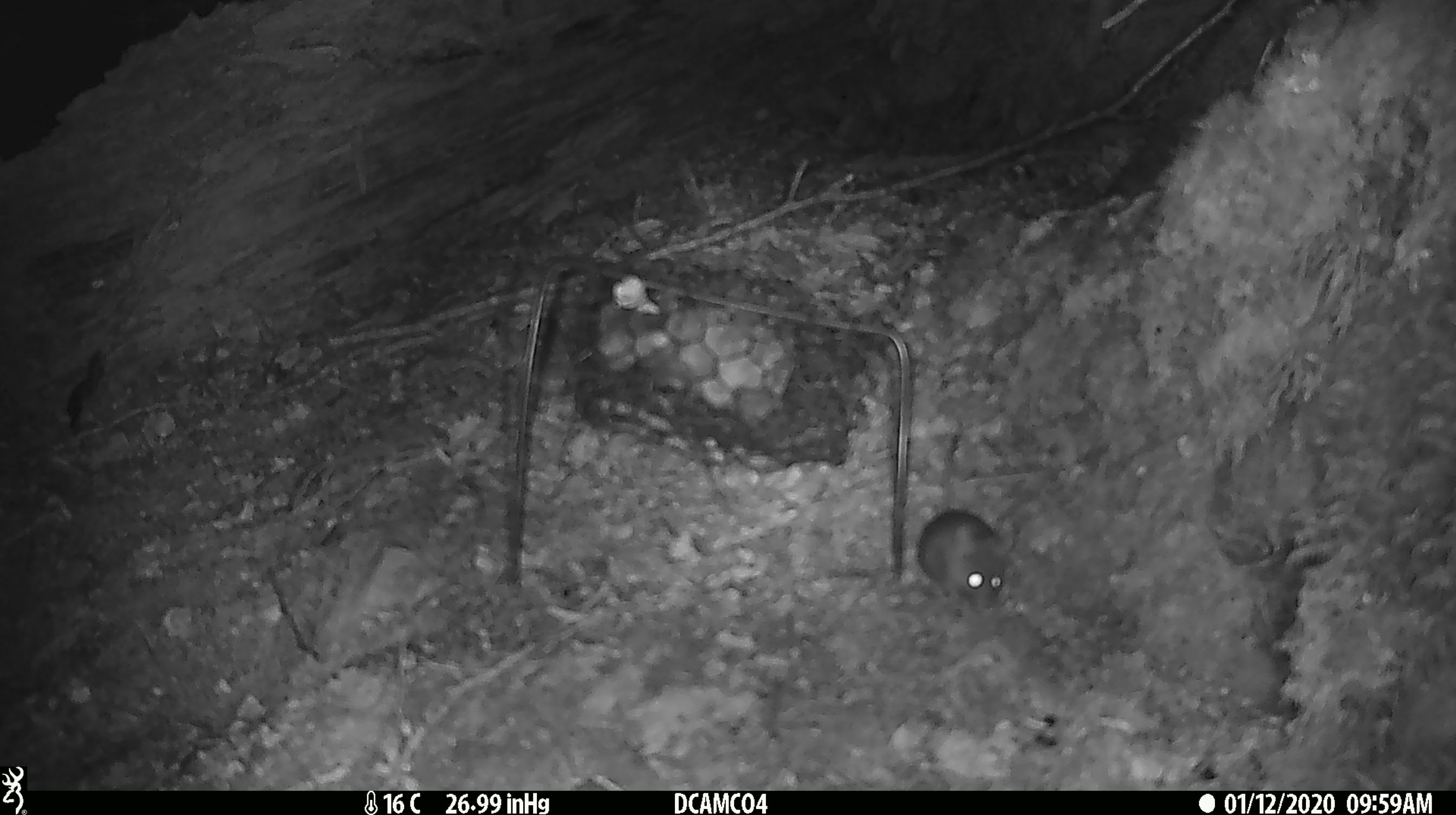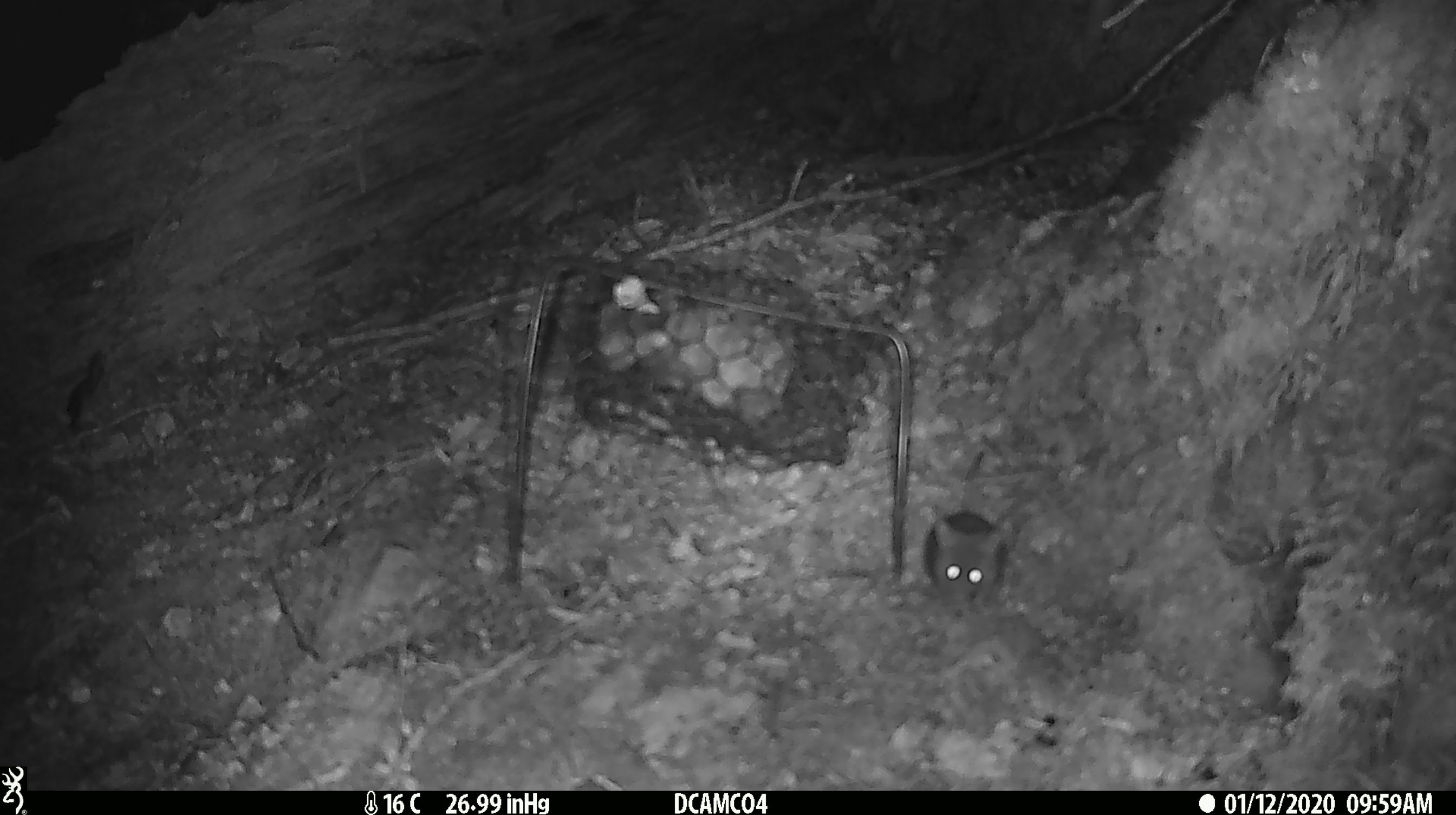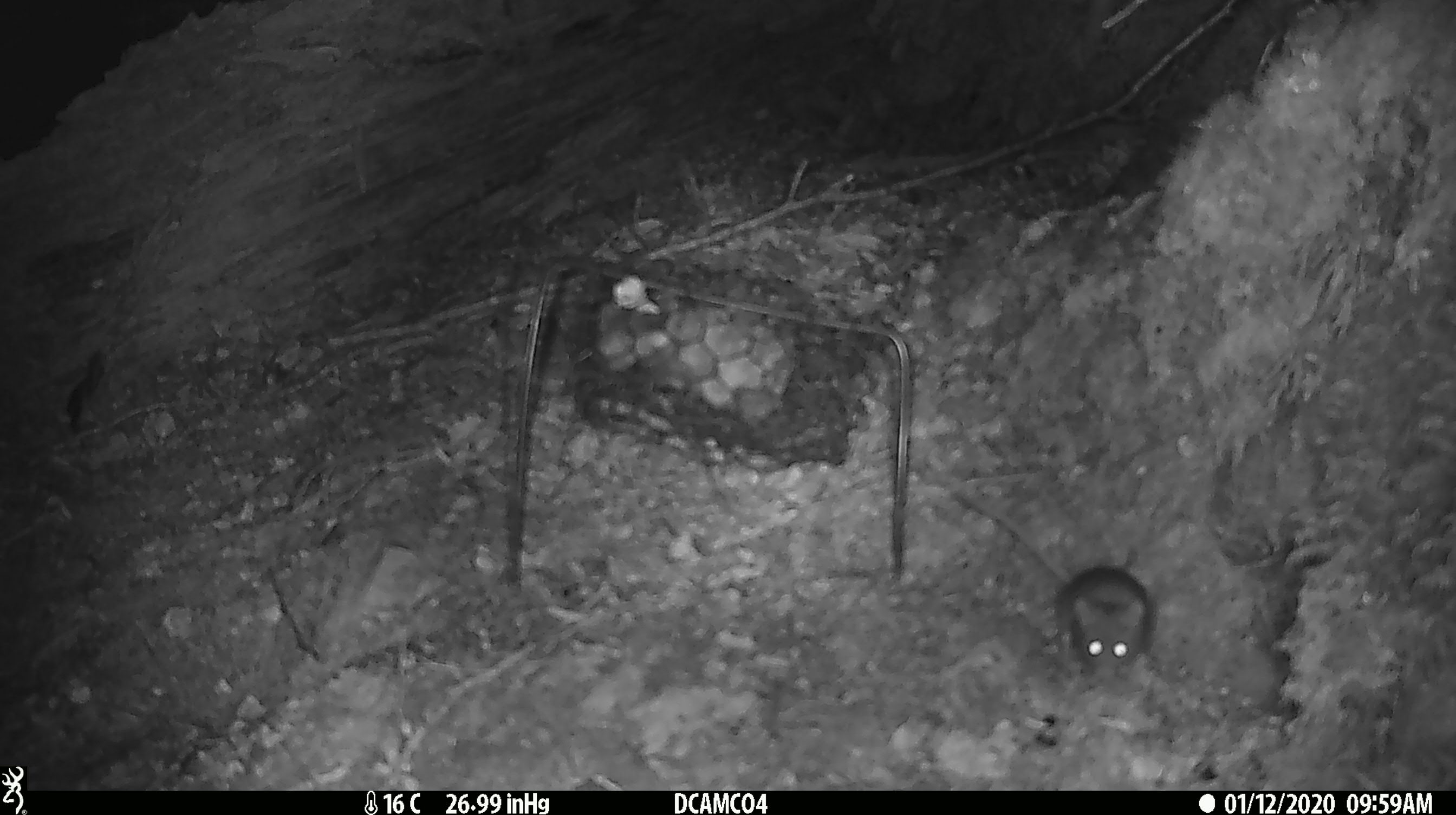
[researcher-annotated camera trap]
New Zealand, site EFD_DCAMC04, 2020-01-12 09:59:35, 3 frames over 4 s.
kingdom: Animalia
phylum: Chordata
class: Mammalia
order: Rodentia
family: Muridae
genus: Mus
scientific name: Mus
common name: mouse